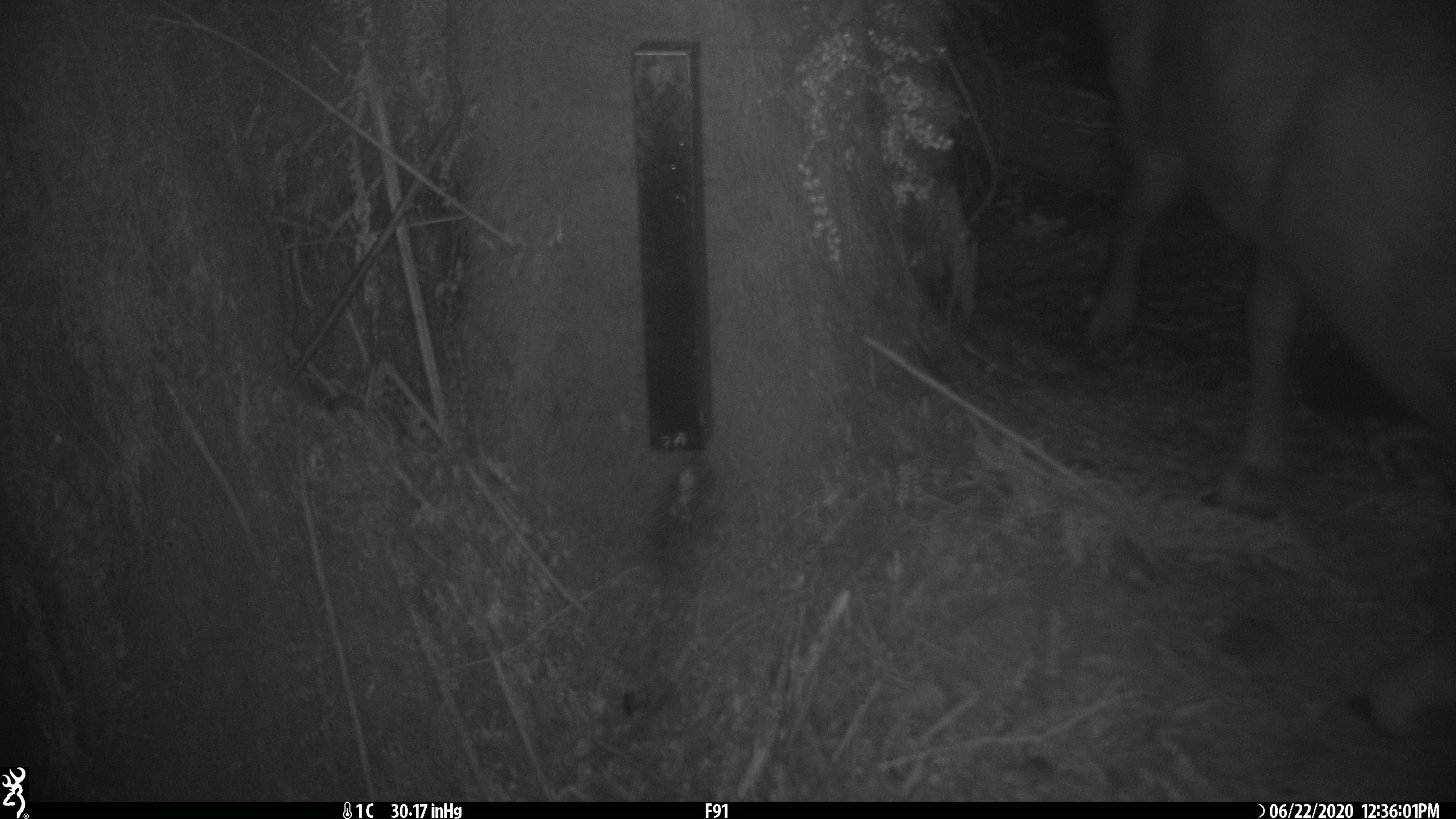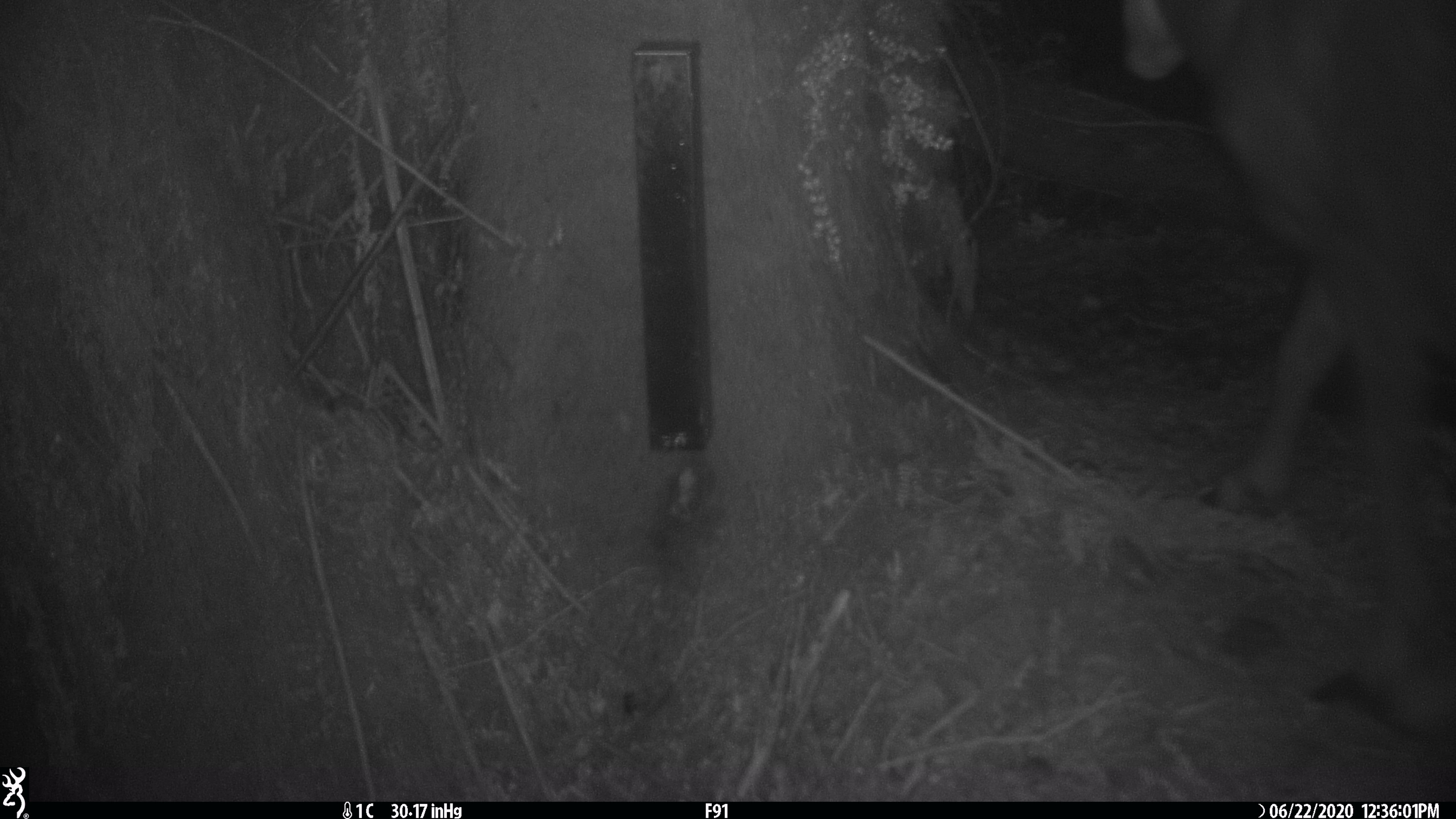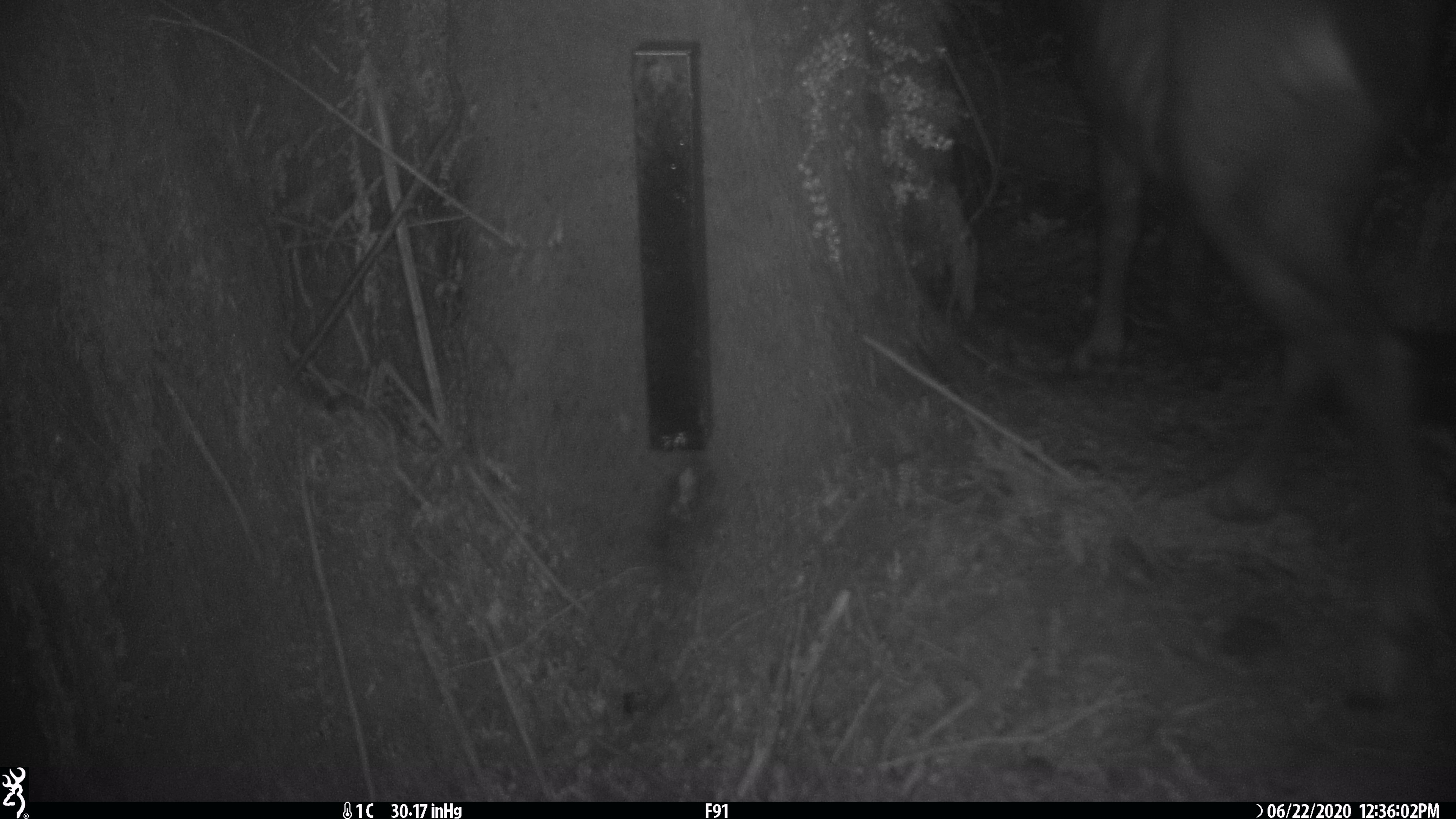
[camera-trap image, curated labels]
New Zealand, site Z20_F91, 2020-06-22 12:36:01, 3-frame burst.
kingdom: Animalia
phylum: Chordata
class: Mammalia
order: Artiodactyla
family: Bovidae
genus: Rupicapra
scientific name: Rupicapra rupicapra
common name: alpine chamois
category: chamois